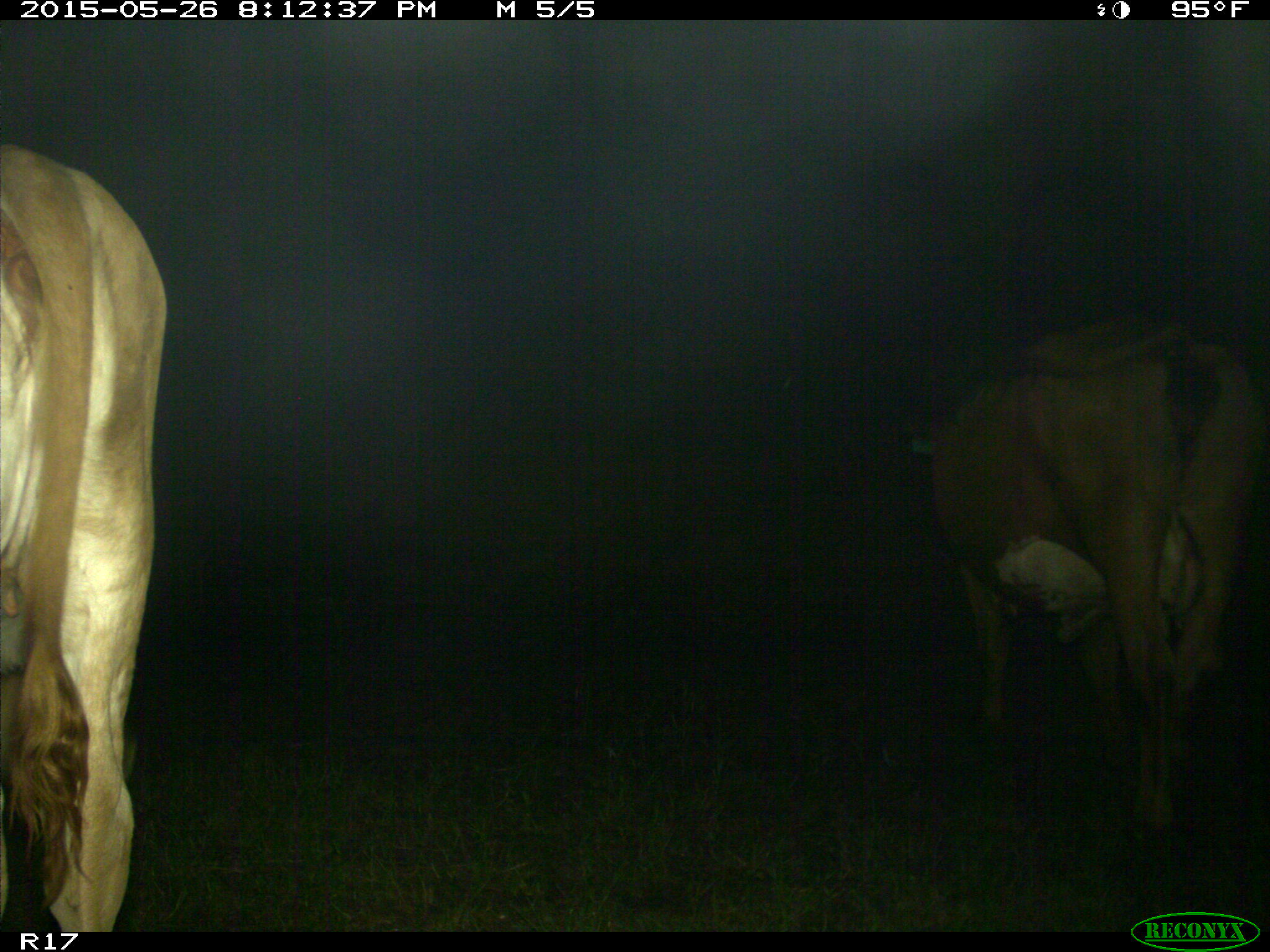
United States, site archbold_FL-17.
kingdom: Animalia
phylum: Chordata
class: Mammalia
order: Artiodactyla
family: Bovidae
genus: Bos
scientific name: Bos taurus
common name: domestic cow